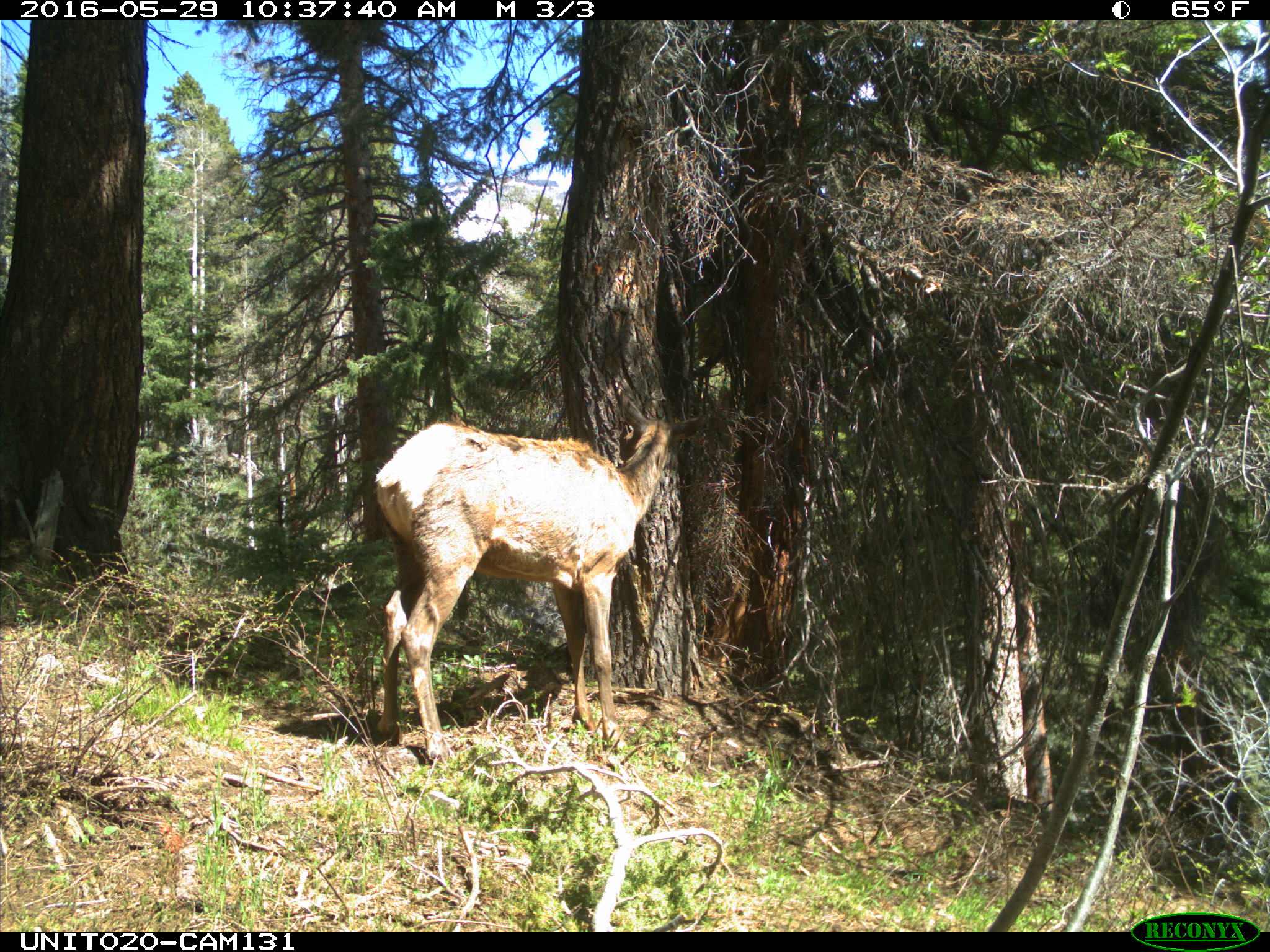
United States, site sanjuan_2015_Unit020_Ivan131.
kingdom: Animalia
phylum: Chordata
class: Mammalia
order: Artiodactyla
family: Cervidae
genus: Cervus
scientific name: Cervus elaphus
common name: red deer